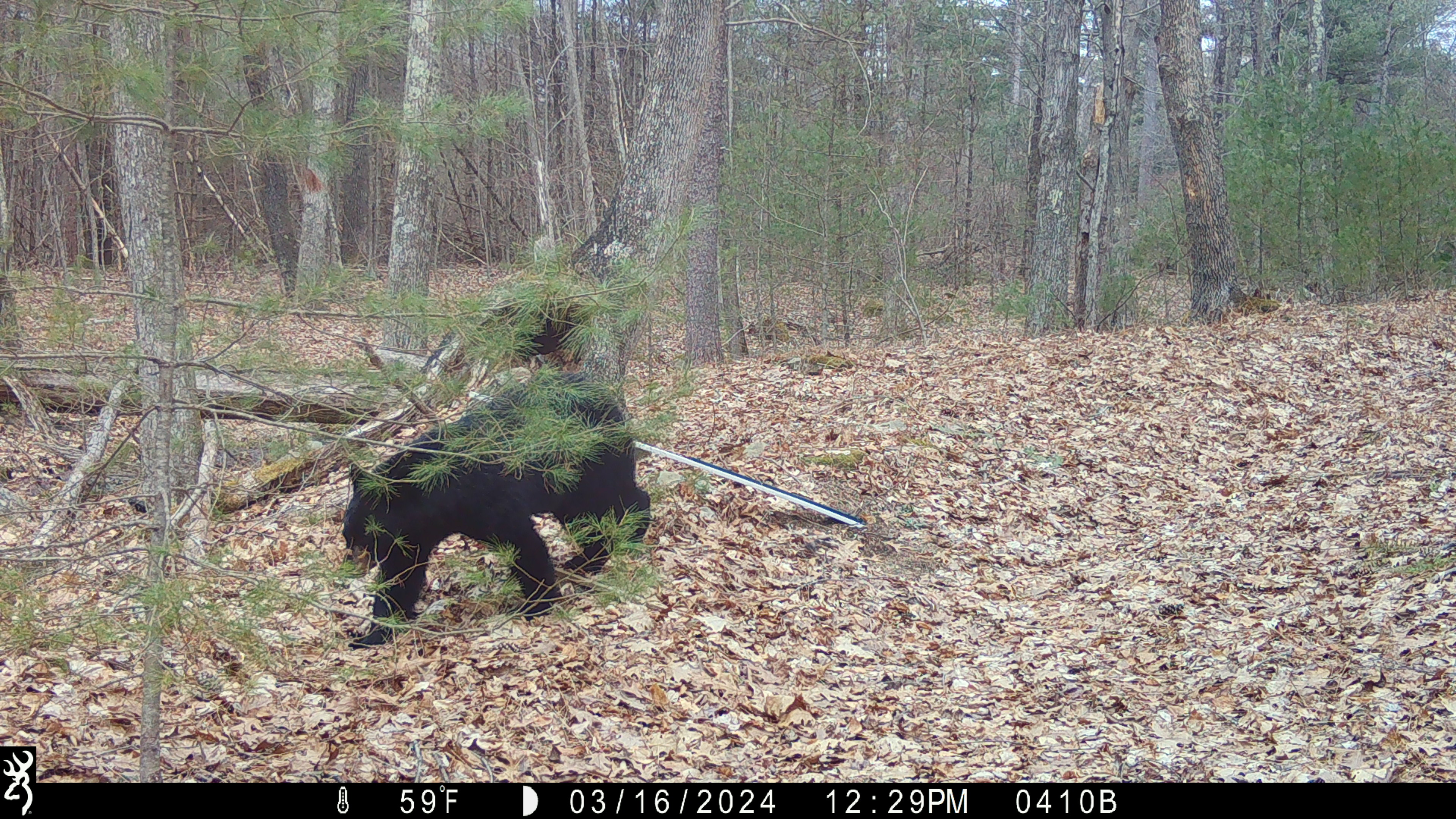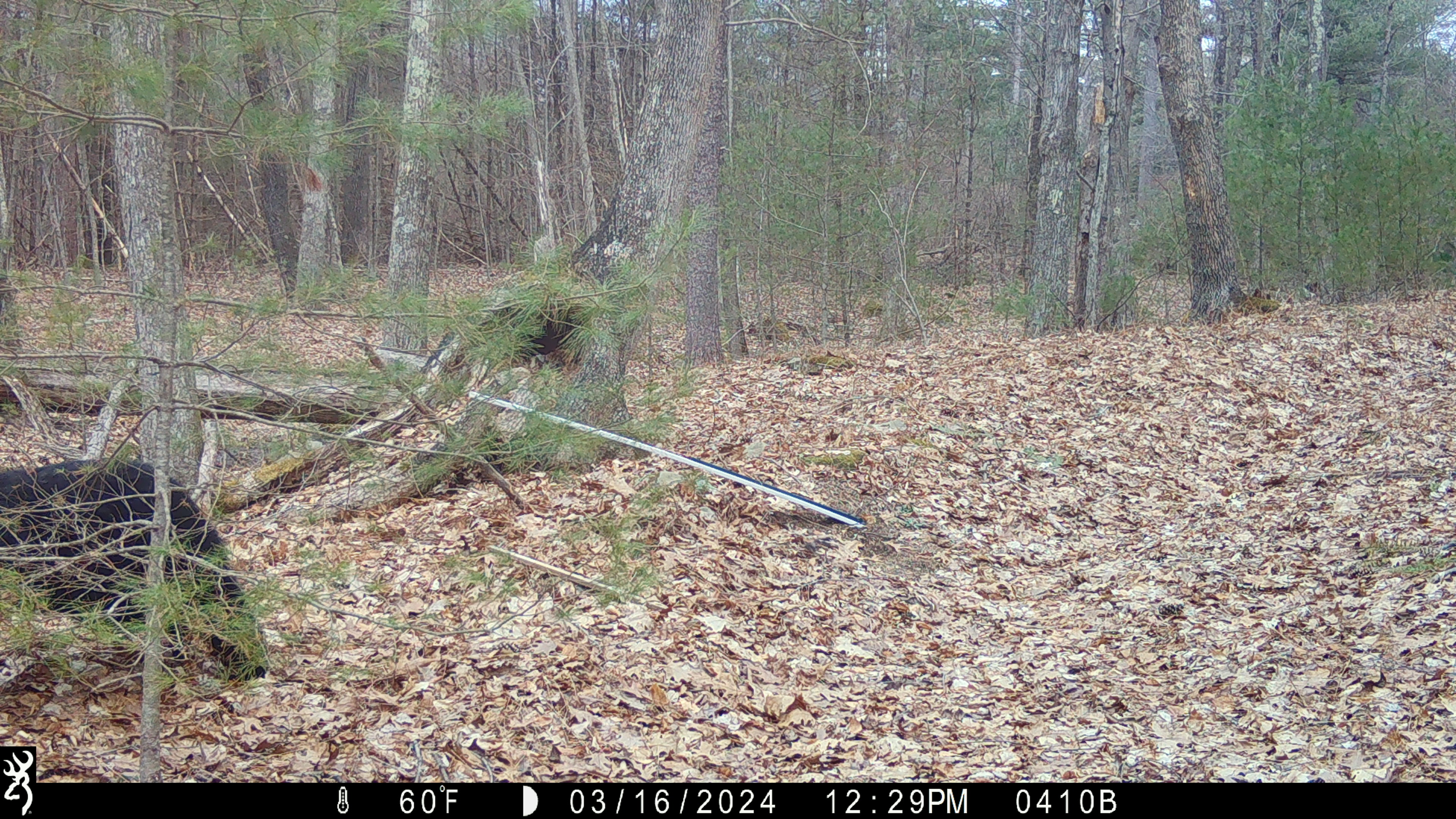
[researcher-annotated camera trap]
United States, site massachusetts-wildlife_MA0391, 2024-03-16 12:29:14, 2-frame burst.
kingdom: Animalia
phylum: Chordata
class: Mammalia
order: Carnivora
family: Ursidae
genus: Ursus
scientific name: Ursus americanus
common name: black bear